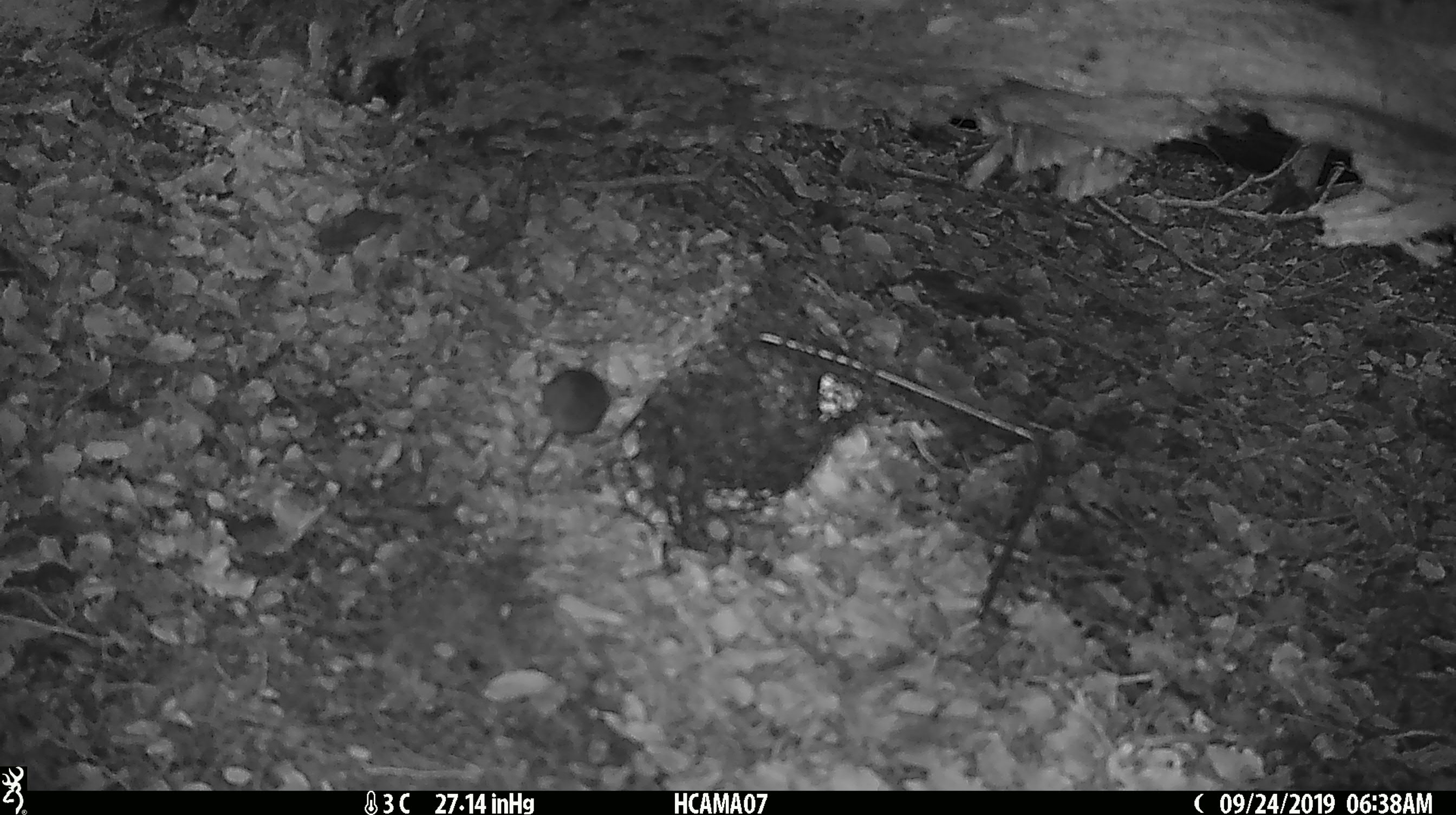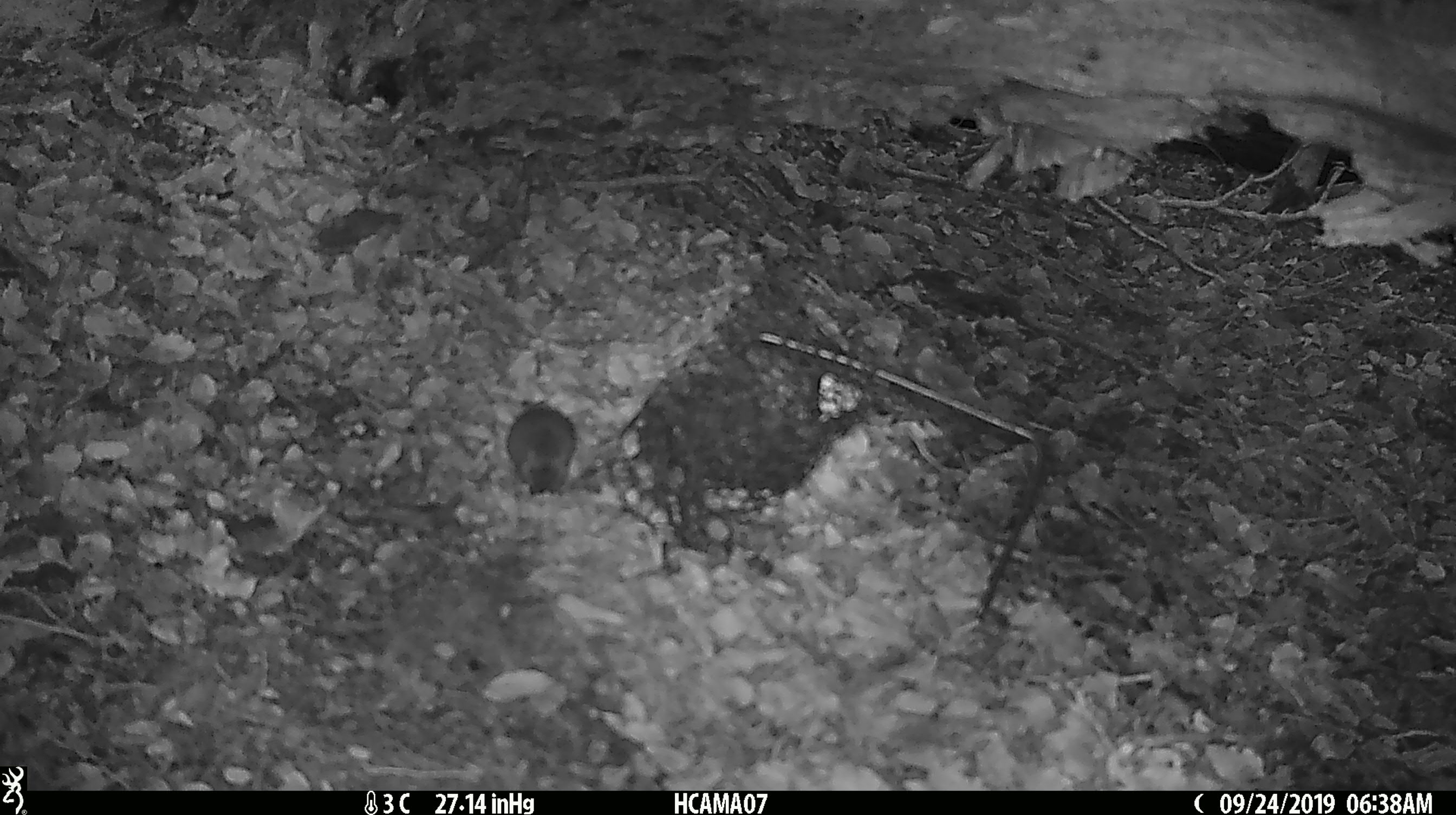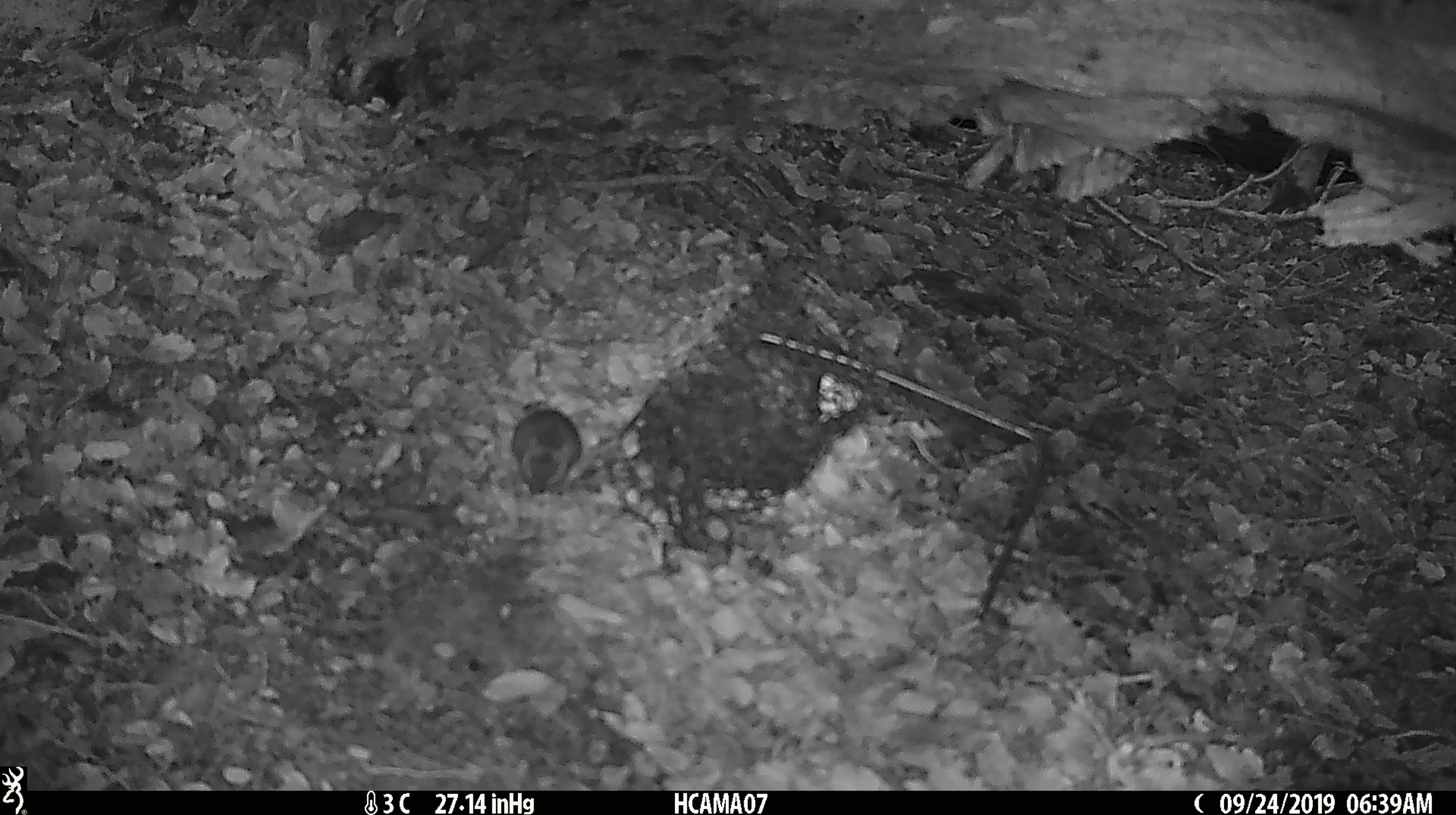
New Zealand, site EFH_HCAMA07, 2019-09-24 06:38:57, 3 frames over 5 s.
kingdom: Animalia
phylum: Chordata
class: Mammalia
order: Rodentia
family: Muridae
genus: Mus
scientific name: Mus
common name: mouse